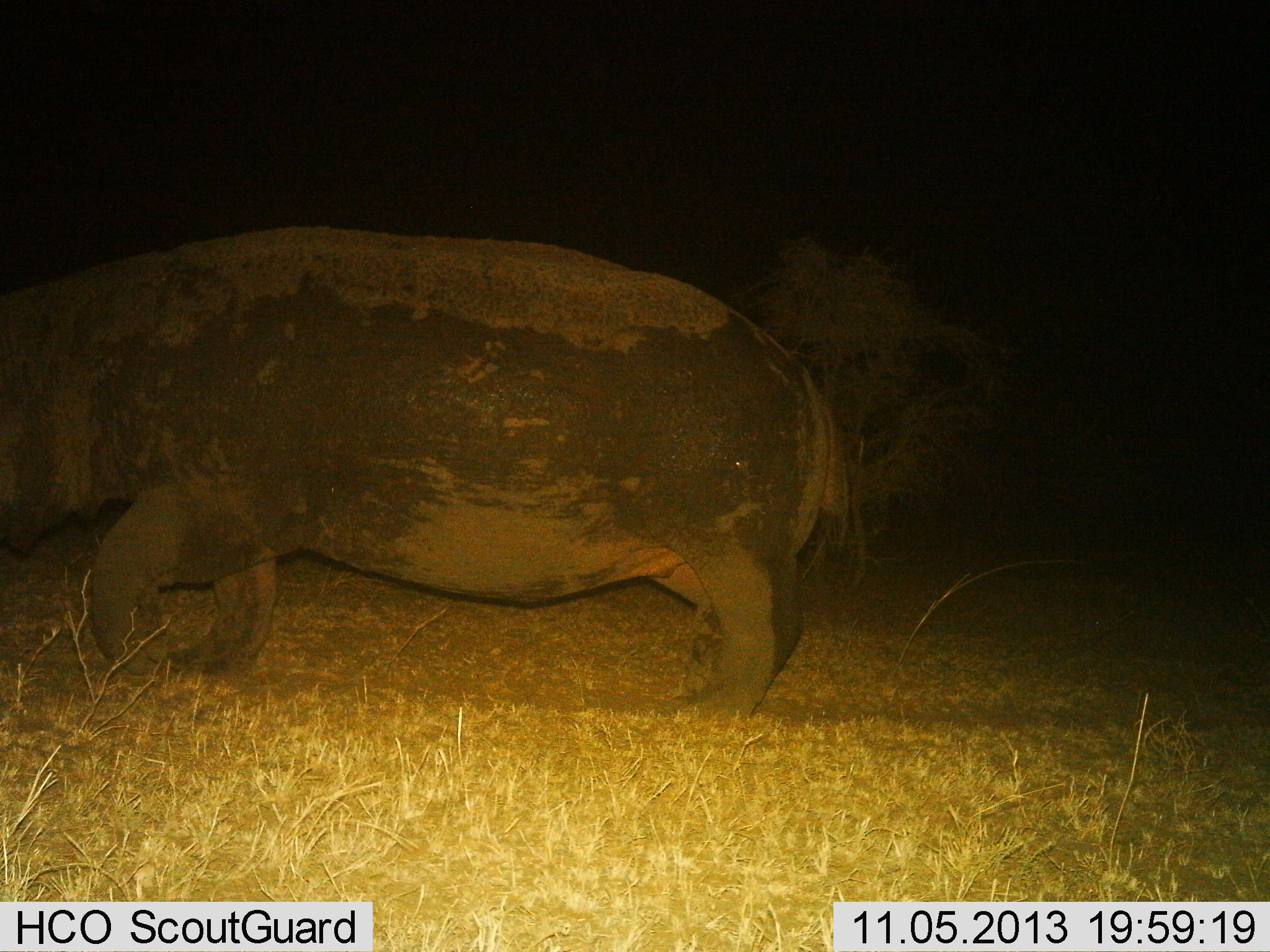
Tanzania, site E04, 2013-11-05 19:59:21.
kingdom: Animalia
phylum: Chordata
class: Mammalia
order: Artiodactyla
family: Hippopotamidae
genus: Hippopotamus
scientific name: Hippopotamus amphibius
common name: hippopotamus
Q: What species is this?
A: Hippopotamus (Hippopotamus amphibius).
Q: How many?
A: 1.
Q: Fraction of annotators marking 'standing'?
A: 20%.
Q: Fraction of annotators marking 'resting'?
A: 0%.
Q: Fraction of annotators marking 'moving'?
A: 90%.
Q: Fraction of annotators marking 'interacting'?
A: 0%.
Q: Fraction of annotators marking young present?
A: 0%.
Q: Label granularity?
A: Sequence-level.